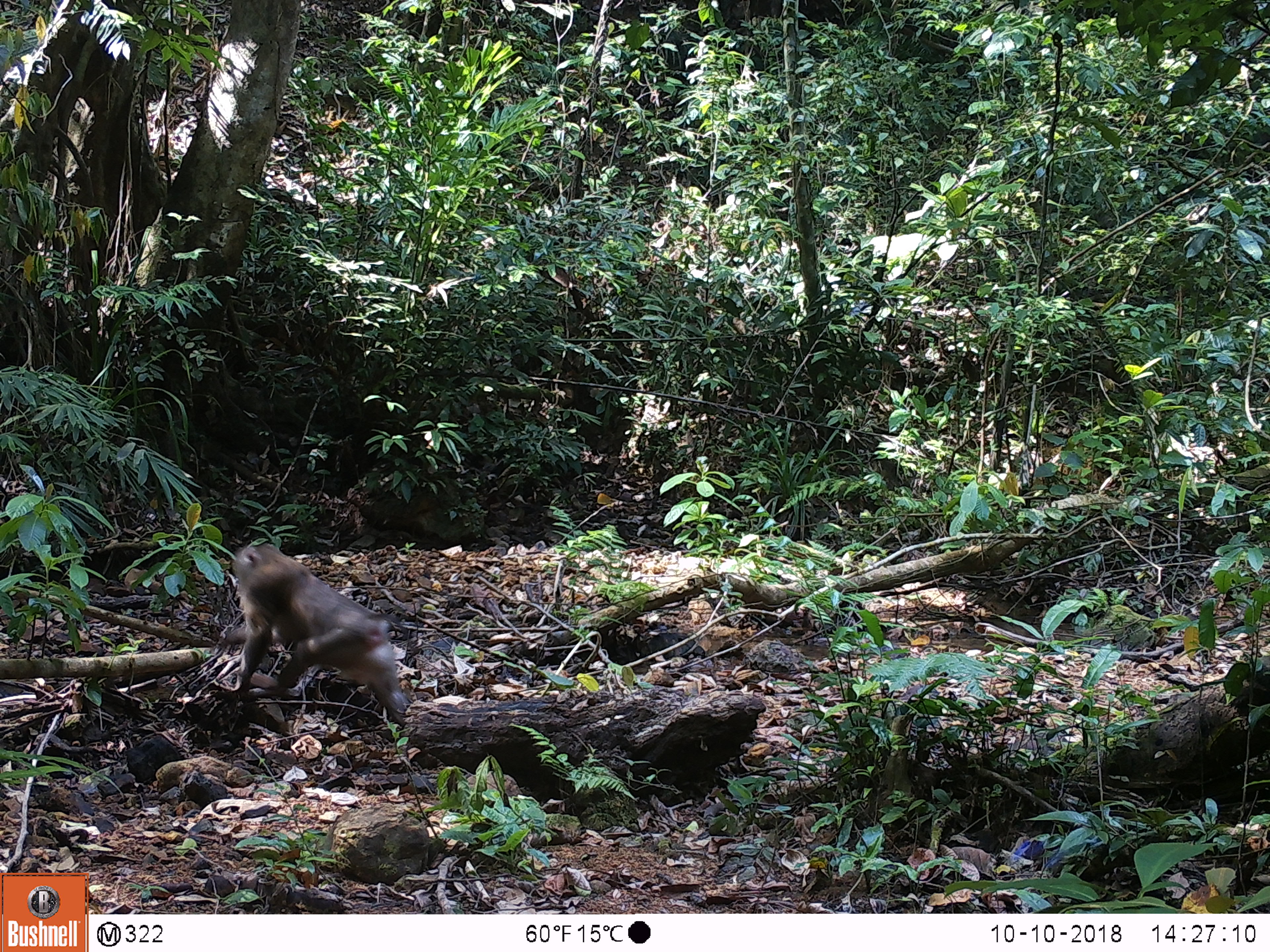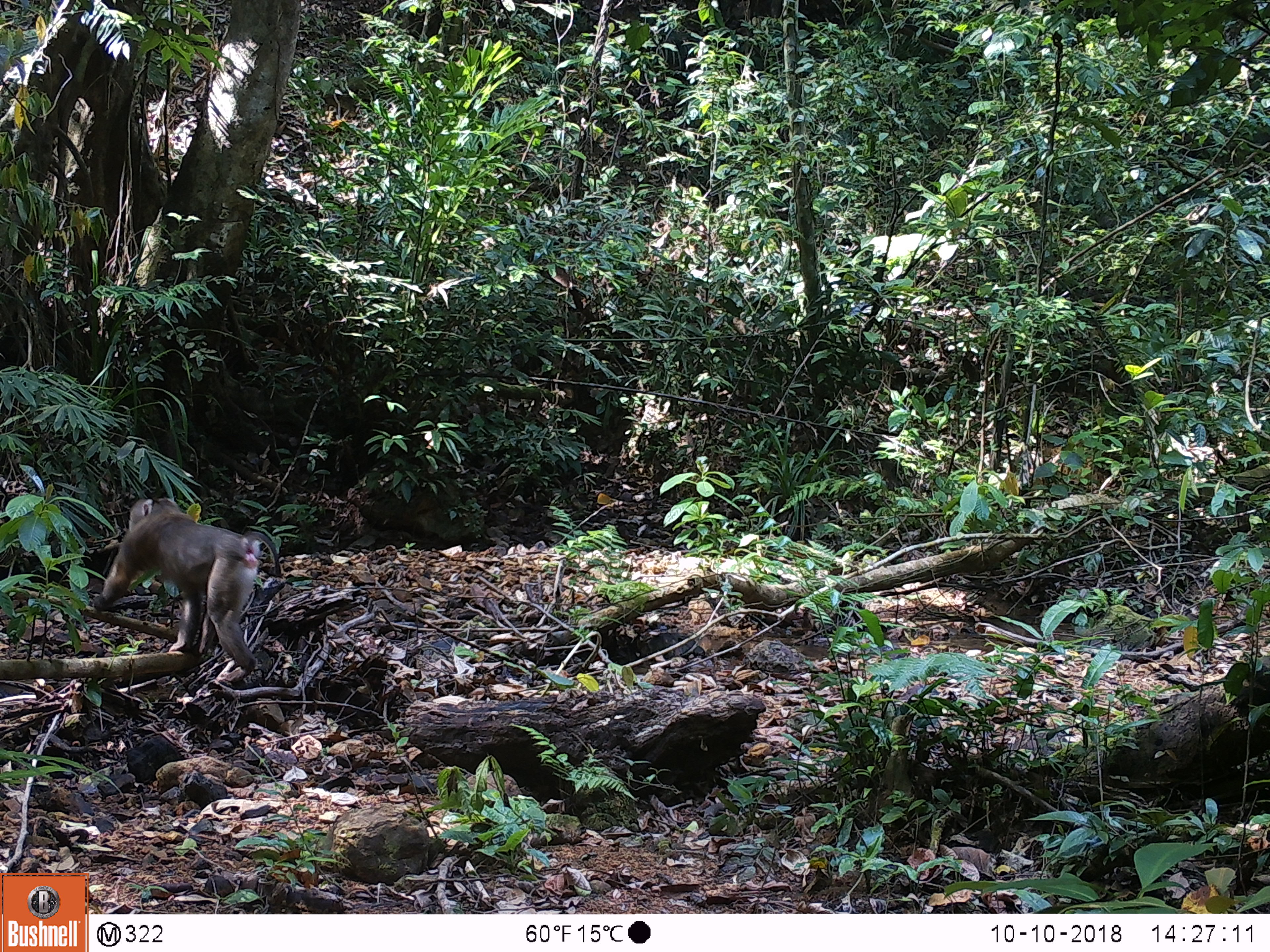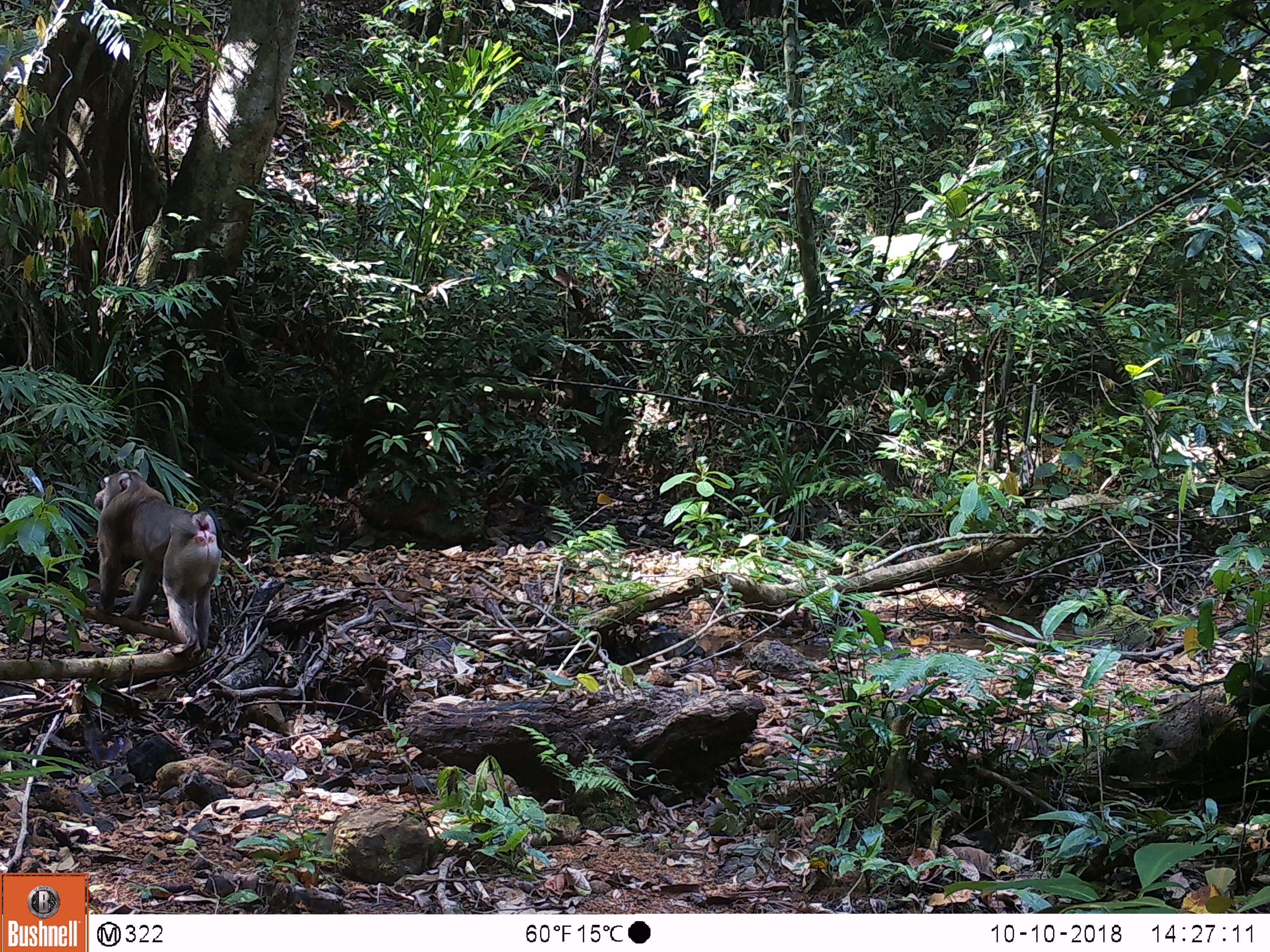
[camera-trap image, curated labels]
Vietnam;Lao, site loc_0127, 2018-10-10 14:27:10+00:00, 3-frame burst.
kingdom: Animalia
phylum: Chordata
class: Mammalia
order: Primates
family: Cercopithecidae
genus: Macaca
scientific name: Macaca nemestrina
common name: pig-tailed macaque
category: pig tailed macaque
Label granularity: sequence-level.